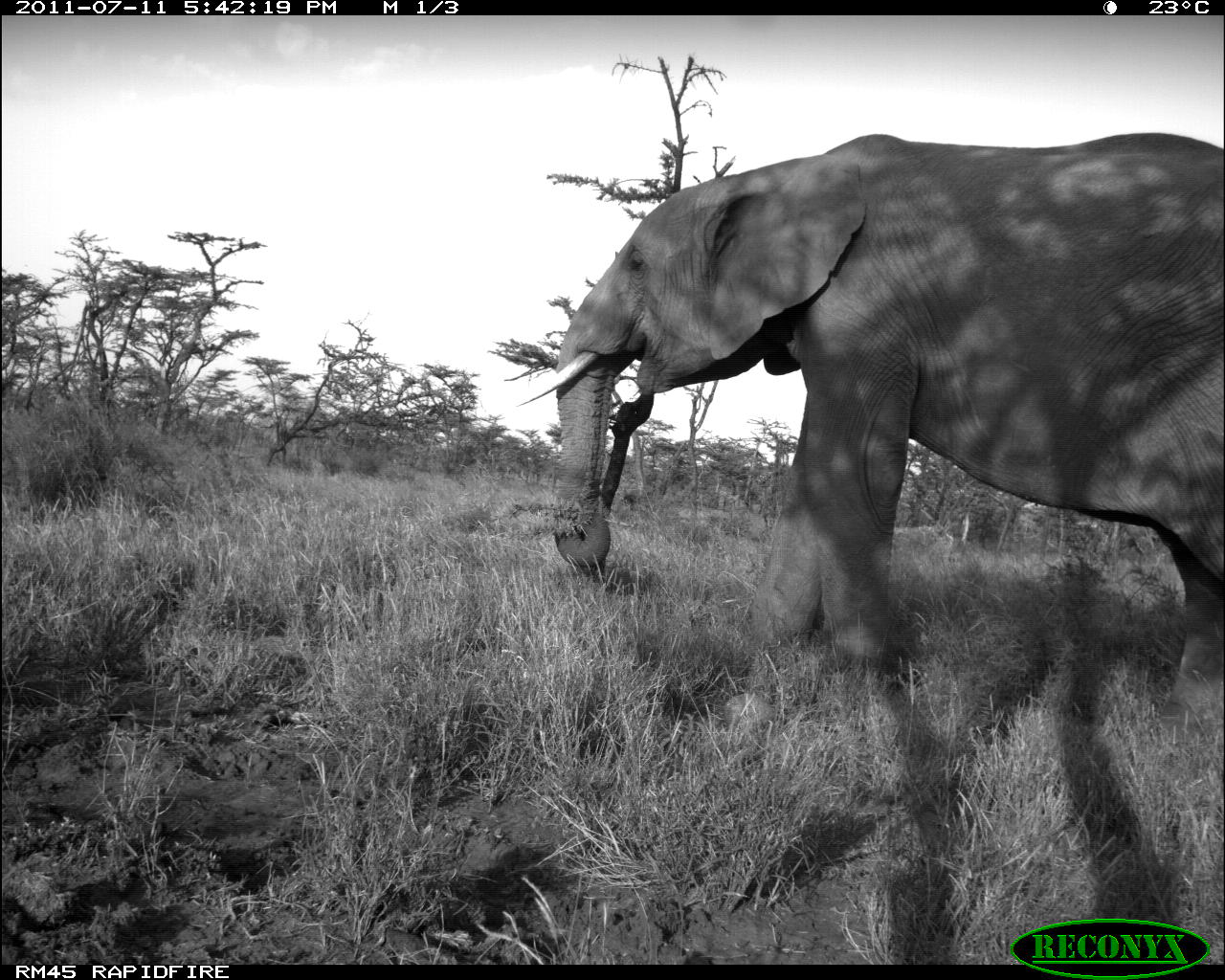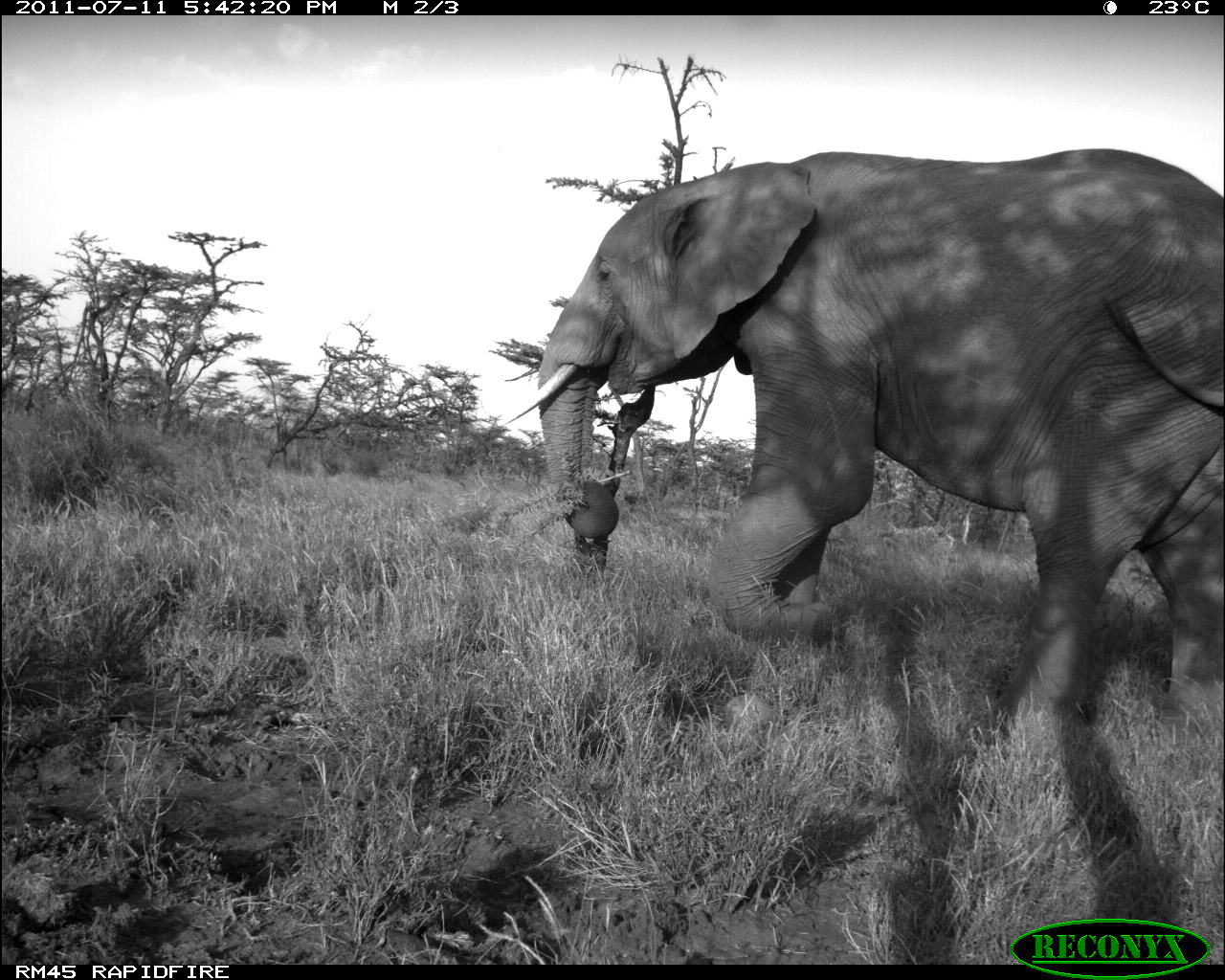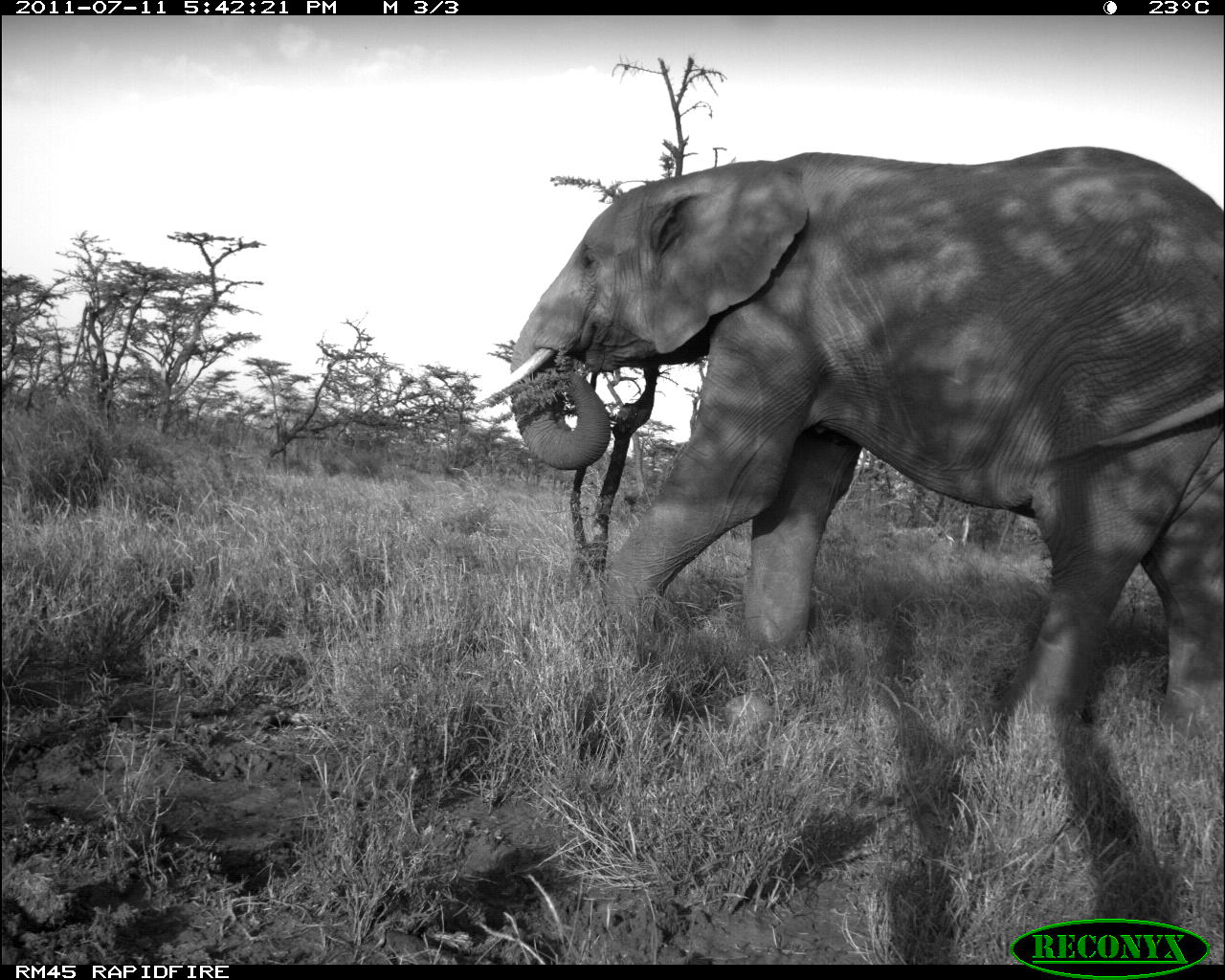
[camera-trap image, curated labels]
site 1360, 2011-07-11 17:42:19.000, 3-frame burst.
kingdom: Animalia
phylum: Chordata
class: Mammalia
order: Proboscidea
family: Elephantidae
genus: Loxodonta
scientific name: Loxodonta africana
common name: african bush elephant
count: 1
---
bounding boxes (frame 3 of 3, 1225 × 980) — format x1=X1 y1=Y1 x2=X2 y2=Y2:
loxodonta africana: x1=472 y1=147 x2=1225 y2=743